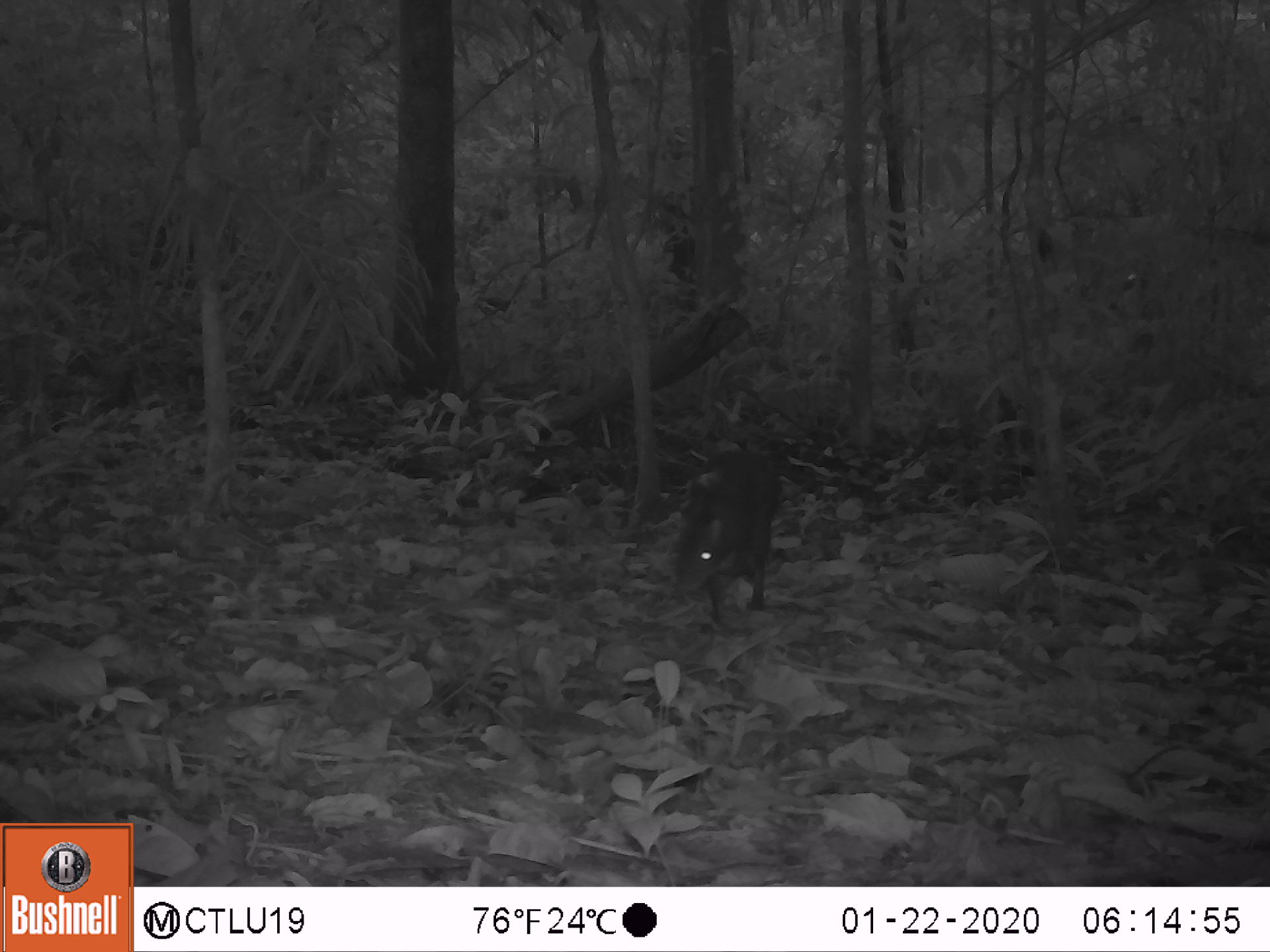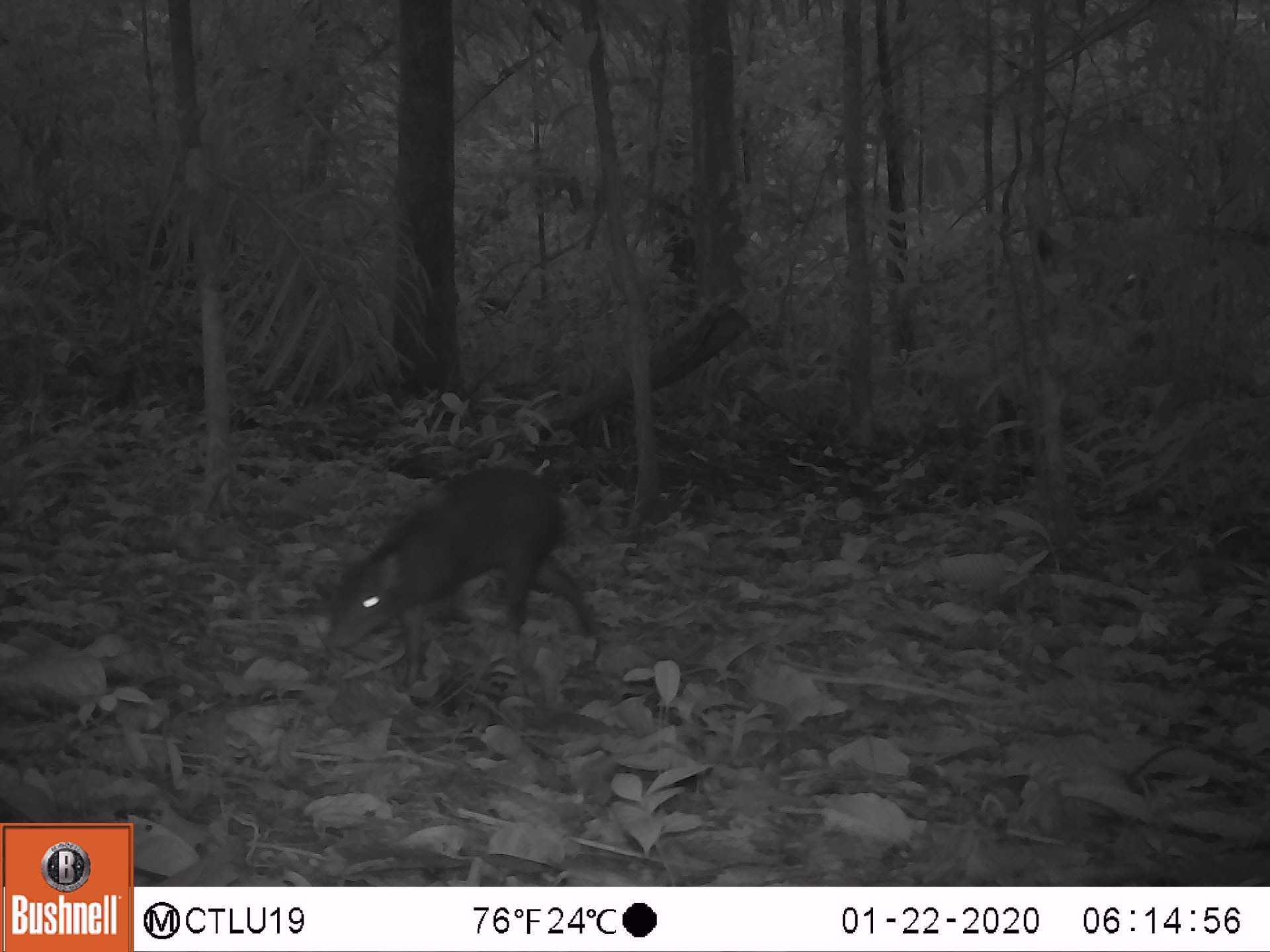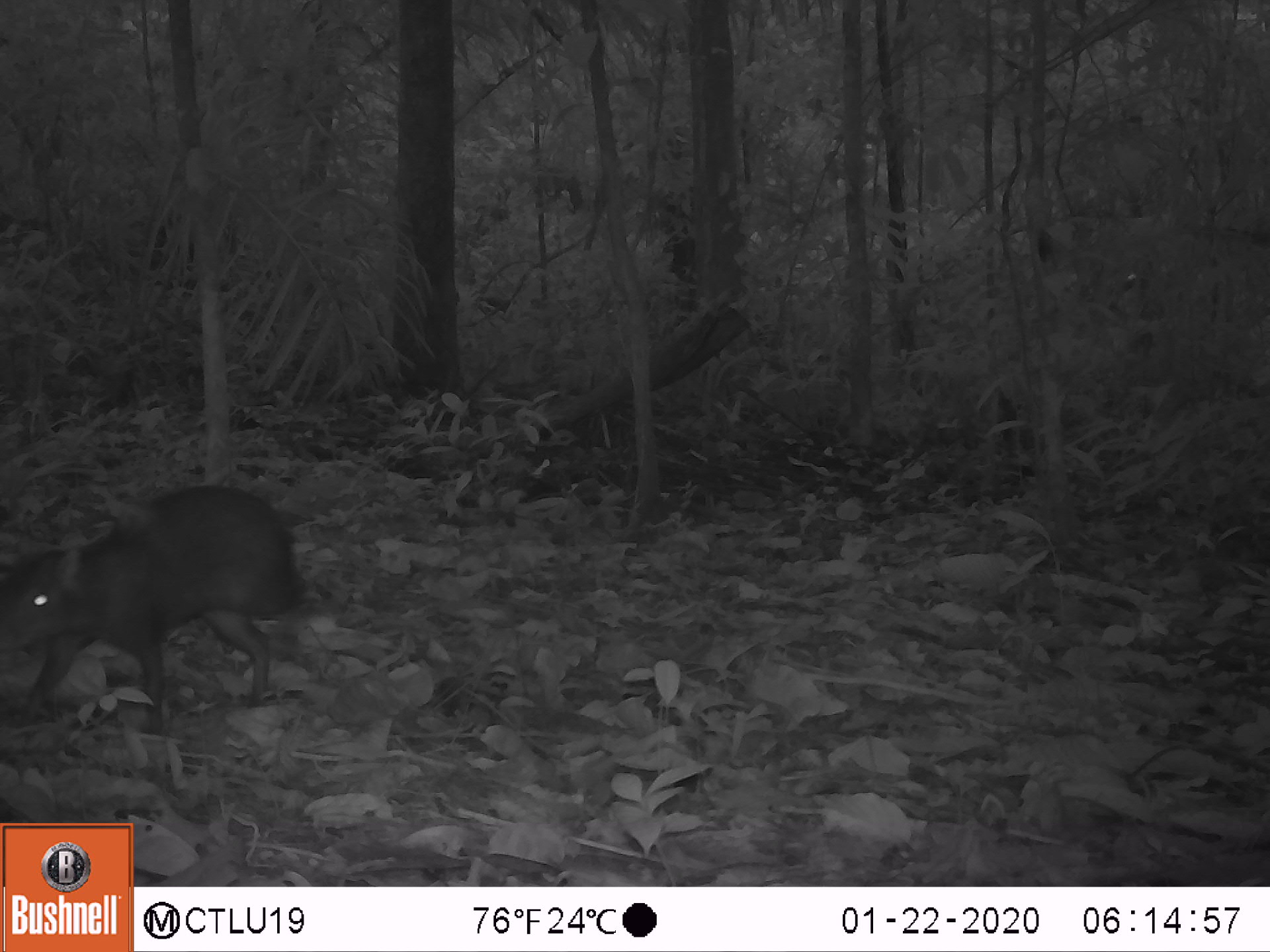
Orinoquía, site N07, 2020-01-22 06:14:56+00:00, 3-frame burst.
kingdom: Animalia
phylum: Chordata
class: Mammalia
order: Rodentia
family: Dasyproctidae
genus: Dasyprocta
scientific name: Dasyprocta fuliginosa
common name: black agouti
Black agouti (Dasyprocta fuliginosa).